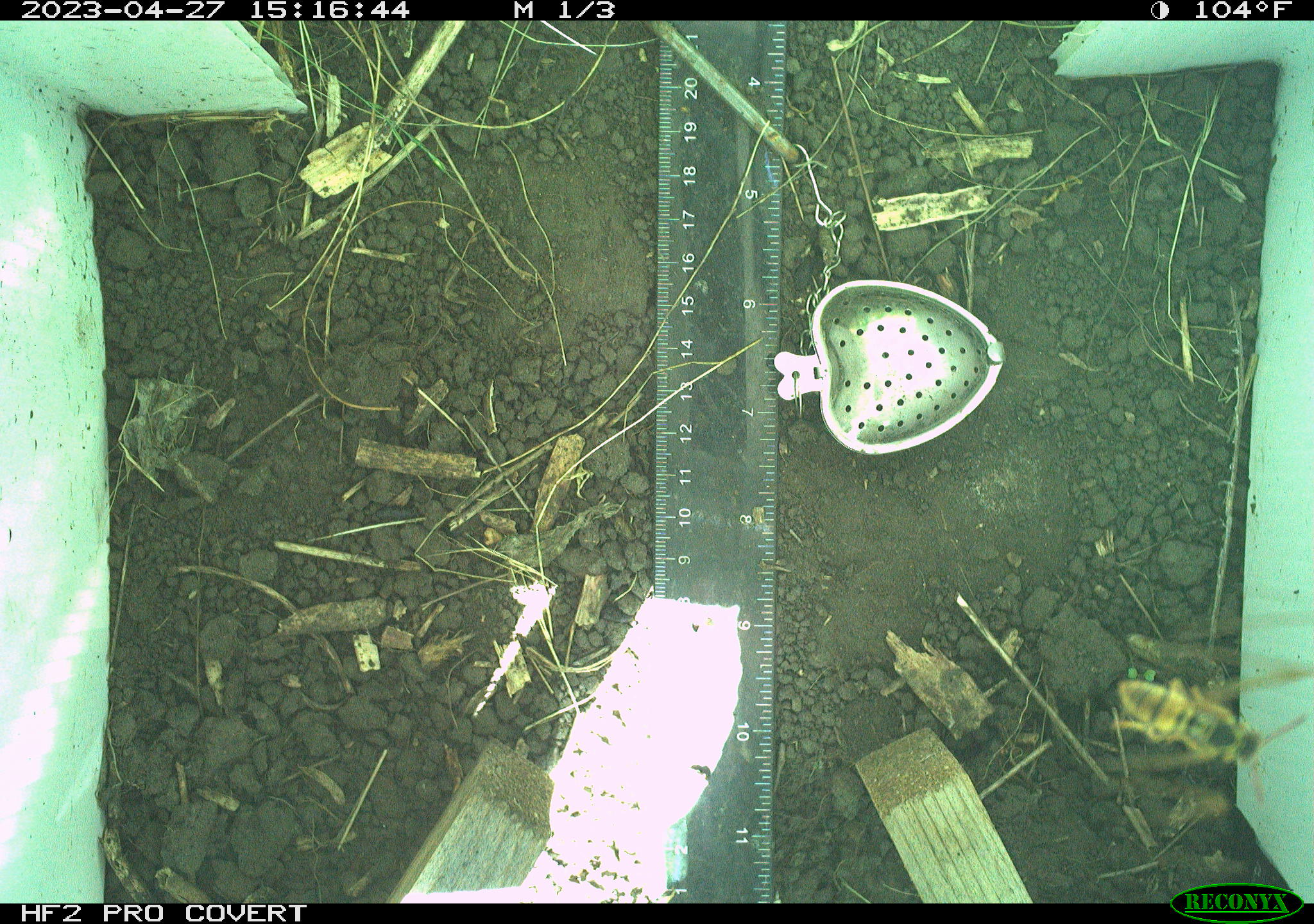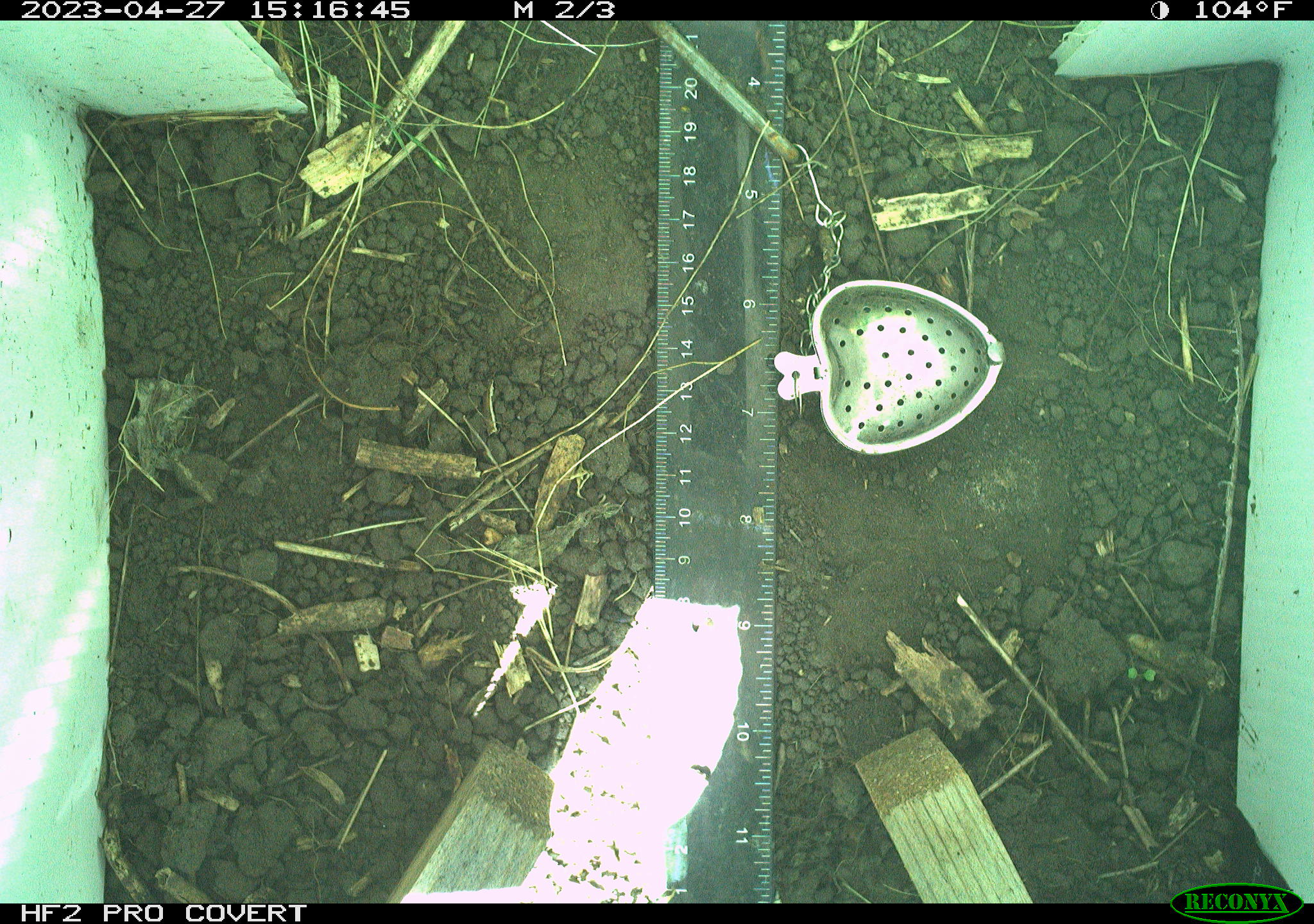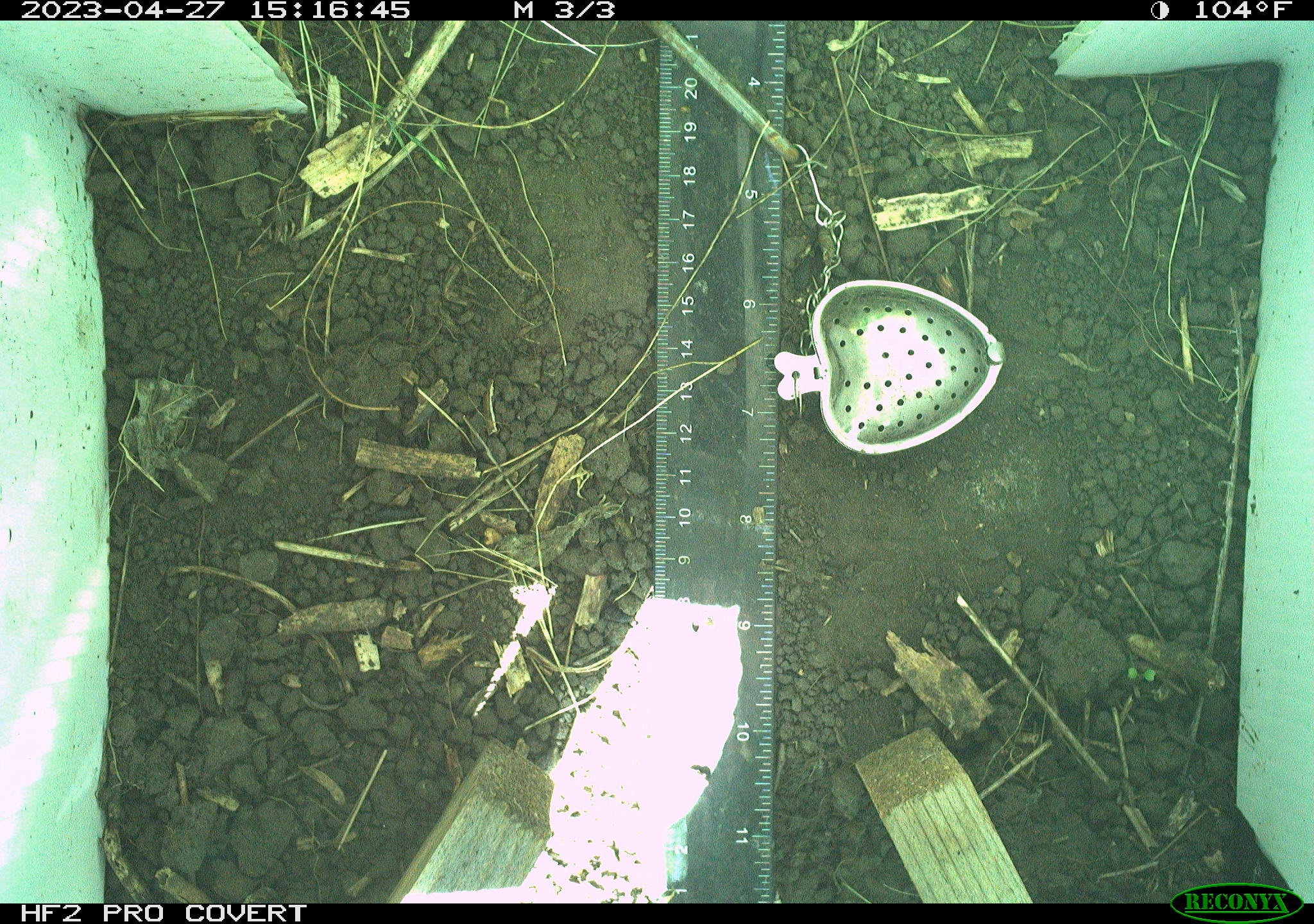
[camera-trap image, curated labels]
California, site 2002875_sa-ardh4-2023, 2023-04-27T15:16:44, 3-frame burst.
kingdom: Animalia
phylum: Arthropoda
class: Insecta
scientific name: Insecta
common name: insect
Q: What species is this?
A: Insect (Insecta).